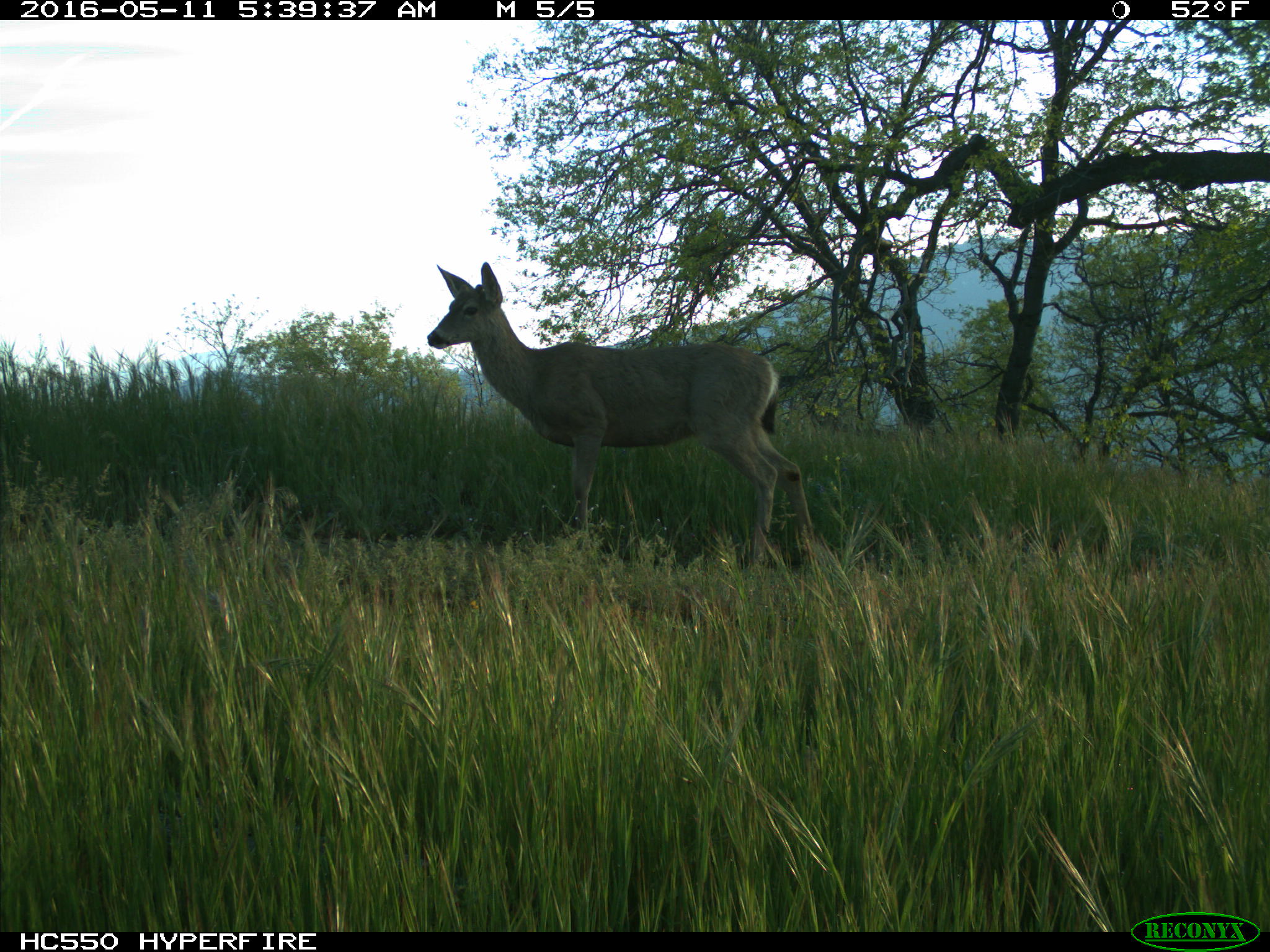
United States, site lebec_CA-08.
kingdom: Animalia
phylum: Chordata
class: Mammalia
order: Artiodactyla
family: Cervidae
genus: Odocoileus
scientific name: Odocoileus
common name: deer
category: unidentified deer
Unidentified deer (deer) (Odocoileus).